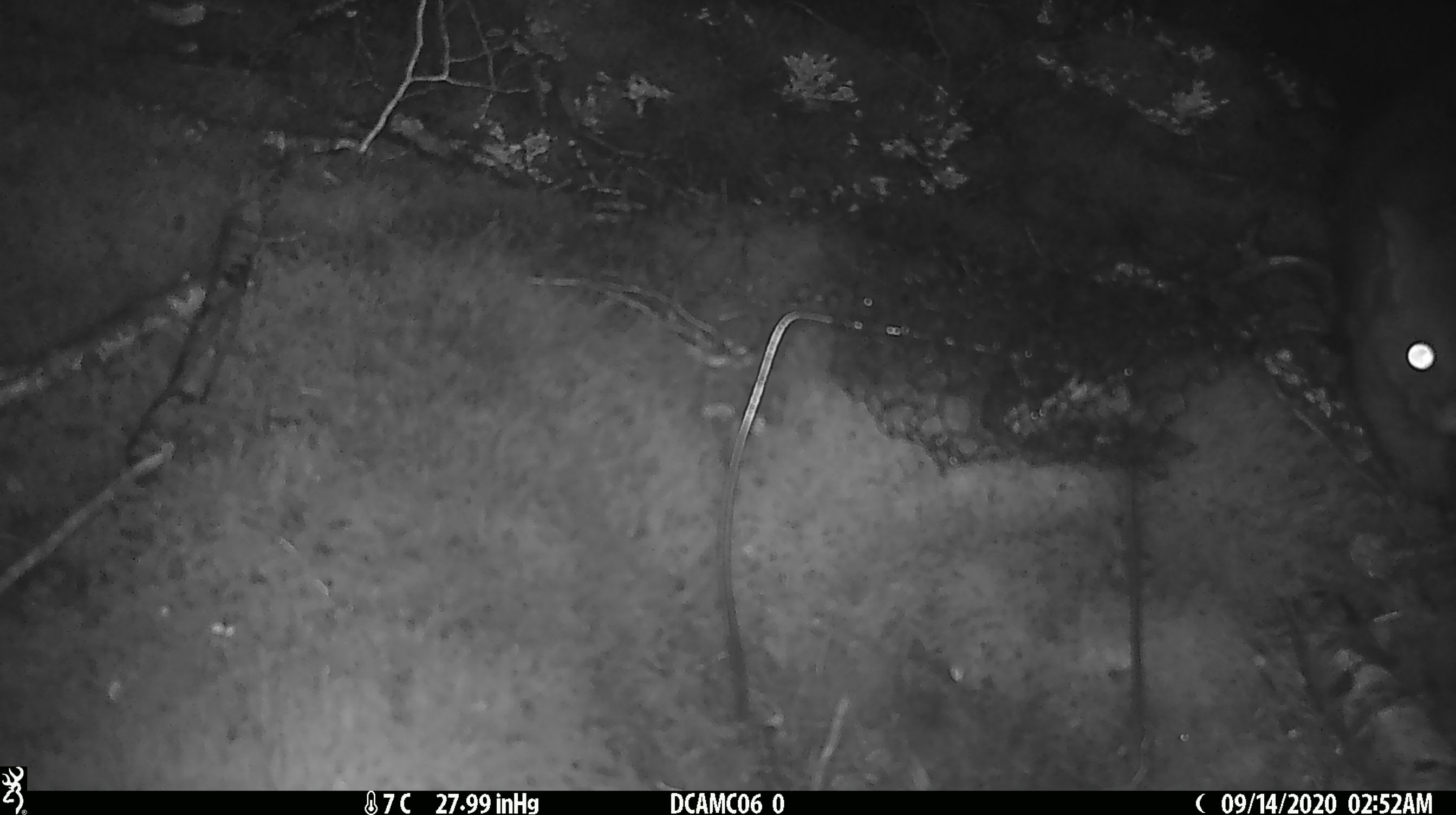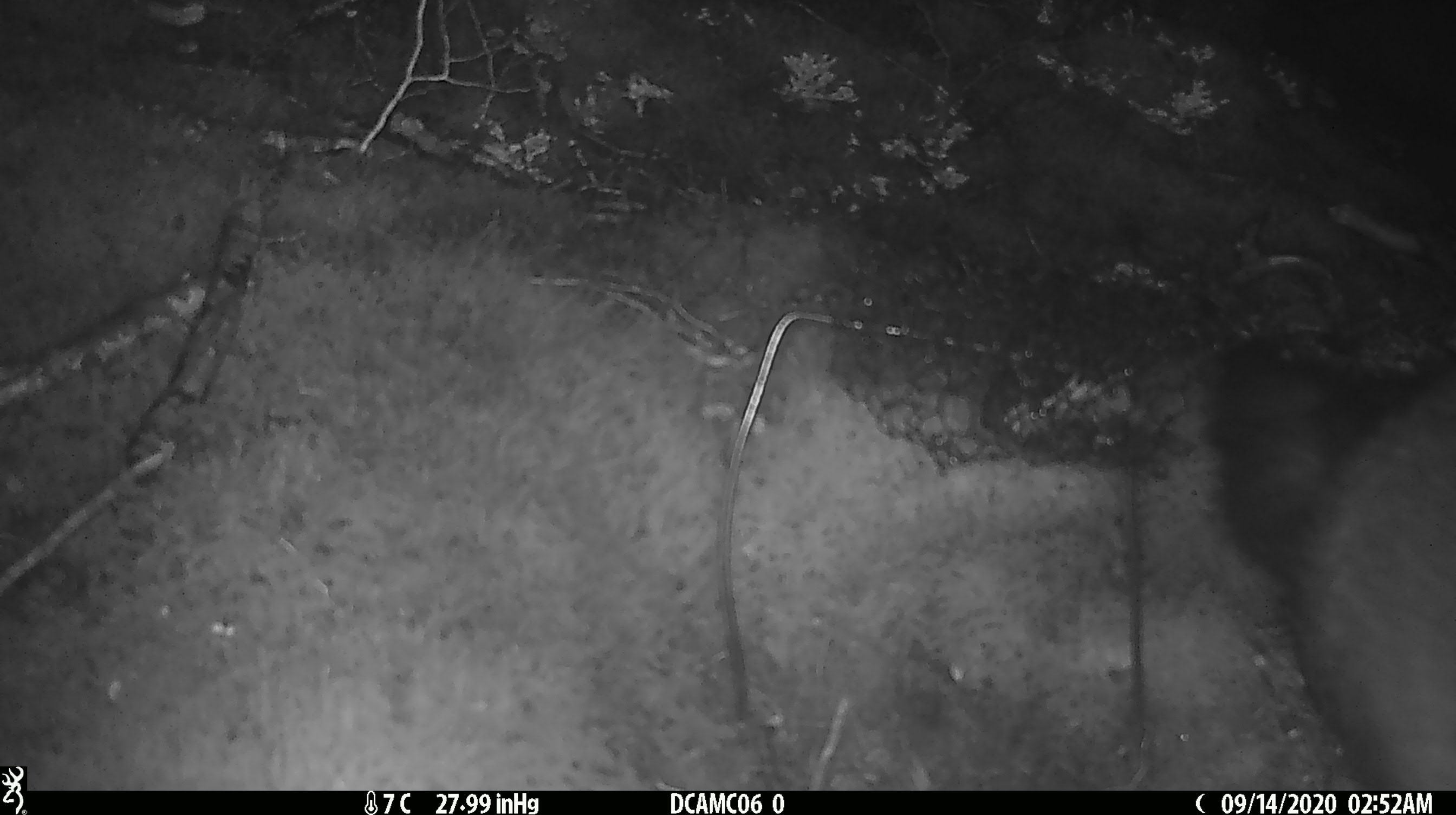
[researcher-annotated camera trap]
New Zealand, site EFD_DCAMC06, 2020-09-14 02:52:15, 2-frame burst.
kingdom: Animalia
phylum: Chordata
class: Mammalia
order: Diprotodontia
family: Phalangeridae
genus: Trichosurus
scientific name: Trichosurus vulpecula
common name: common brushtail possum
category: possum